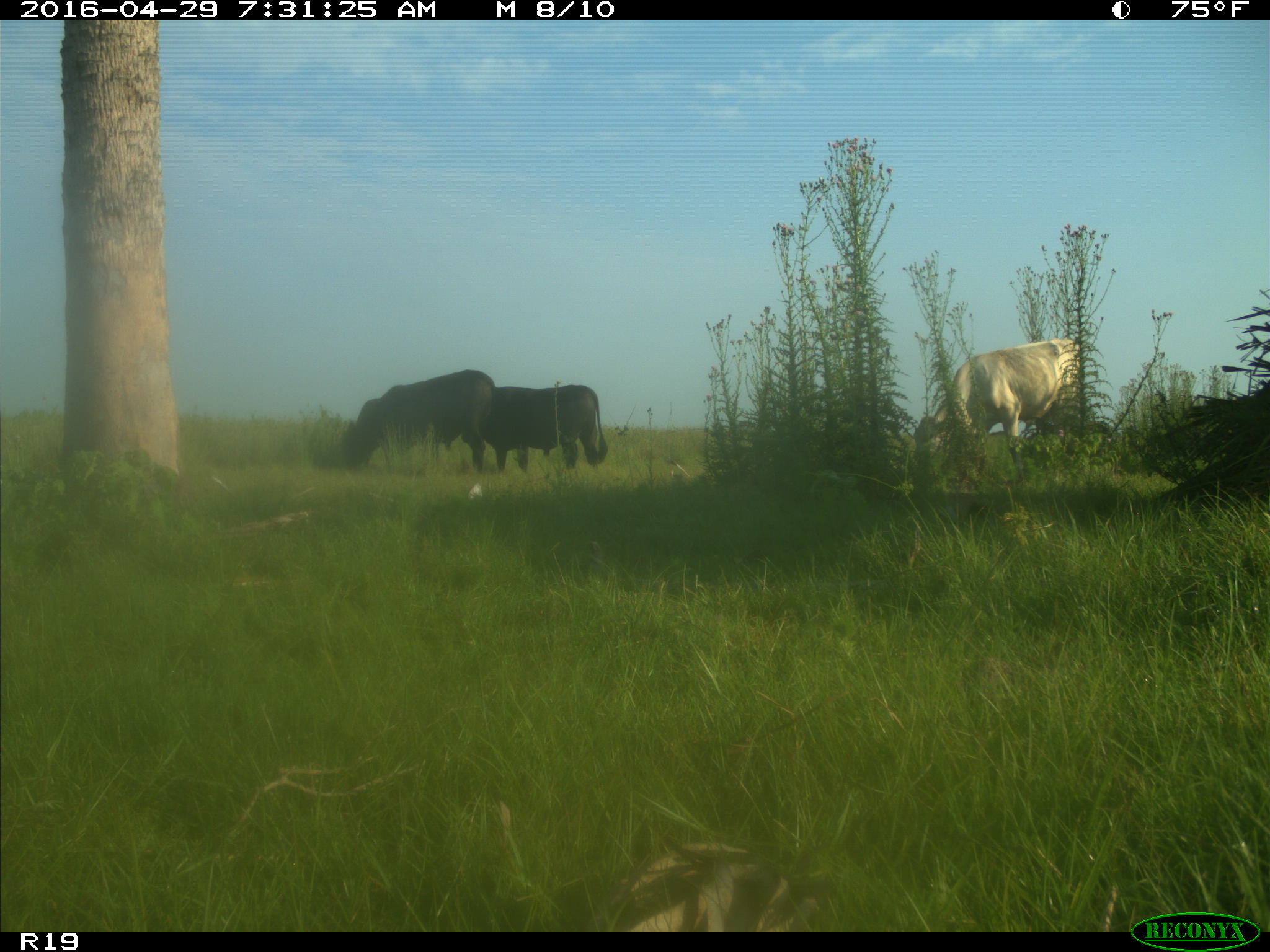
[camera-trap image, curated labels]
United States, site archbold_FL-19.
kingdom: Animalia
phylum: Chordata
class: Mammalia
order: Artiodactyla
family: Bovidae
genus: Bos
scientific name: Bos taurus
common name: domestic cow